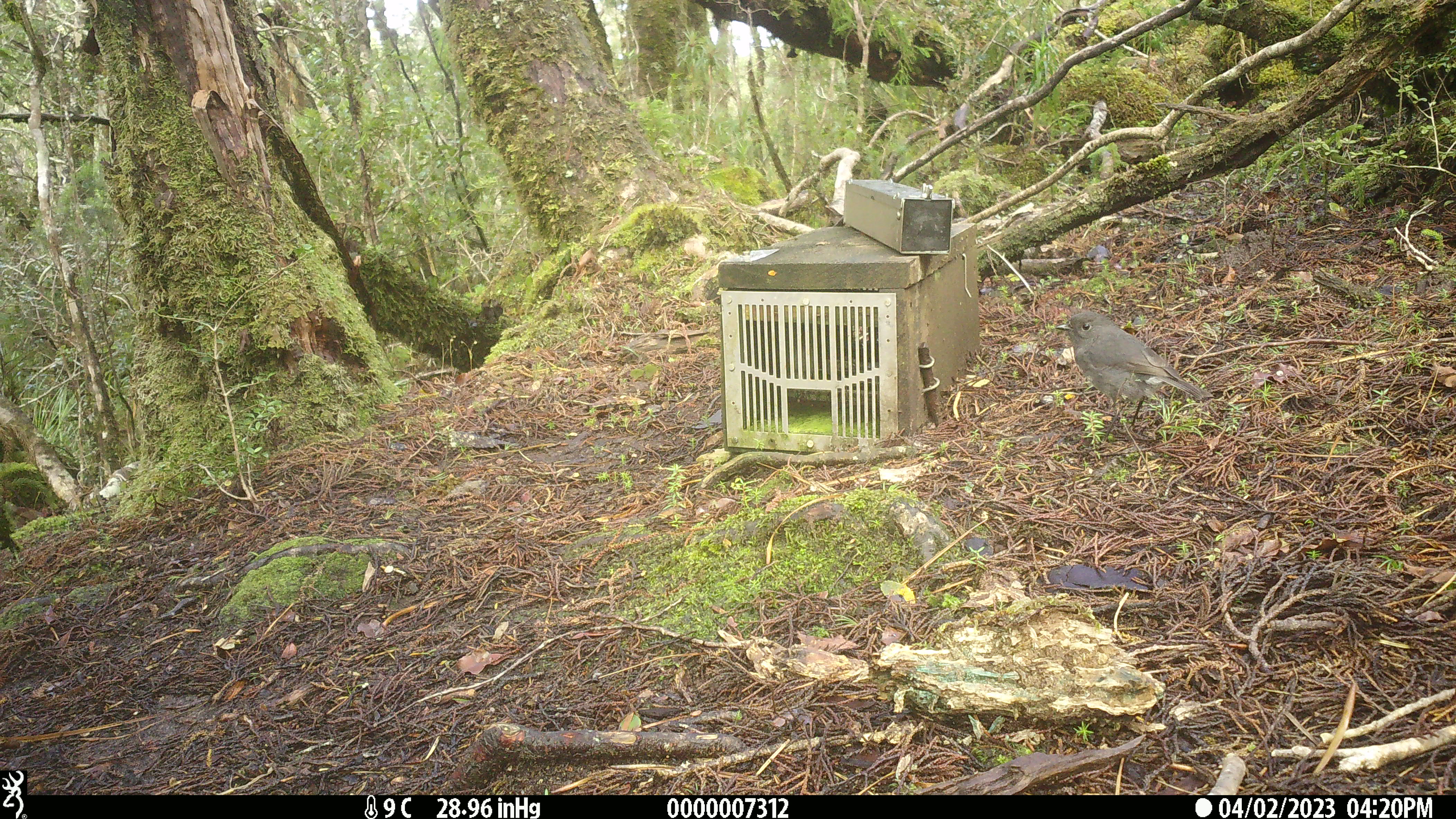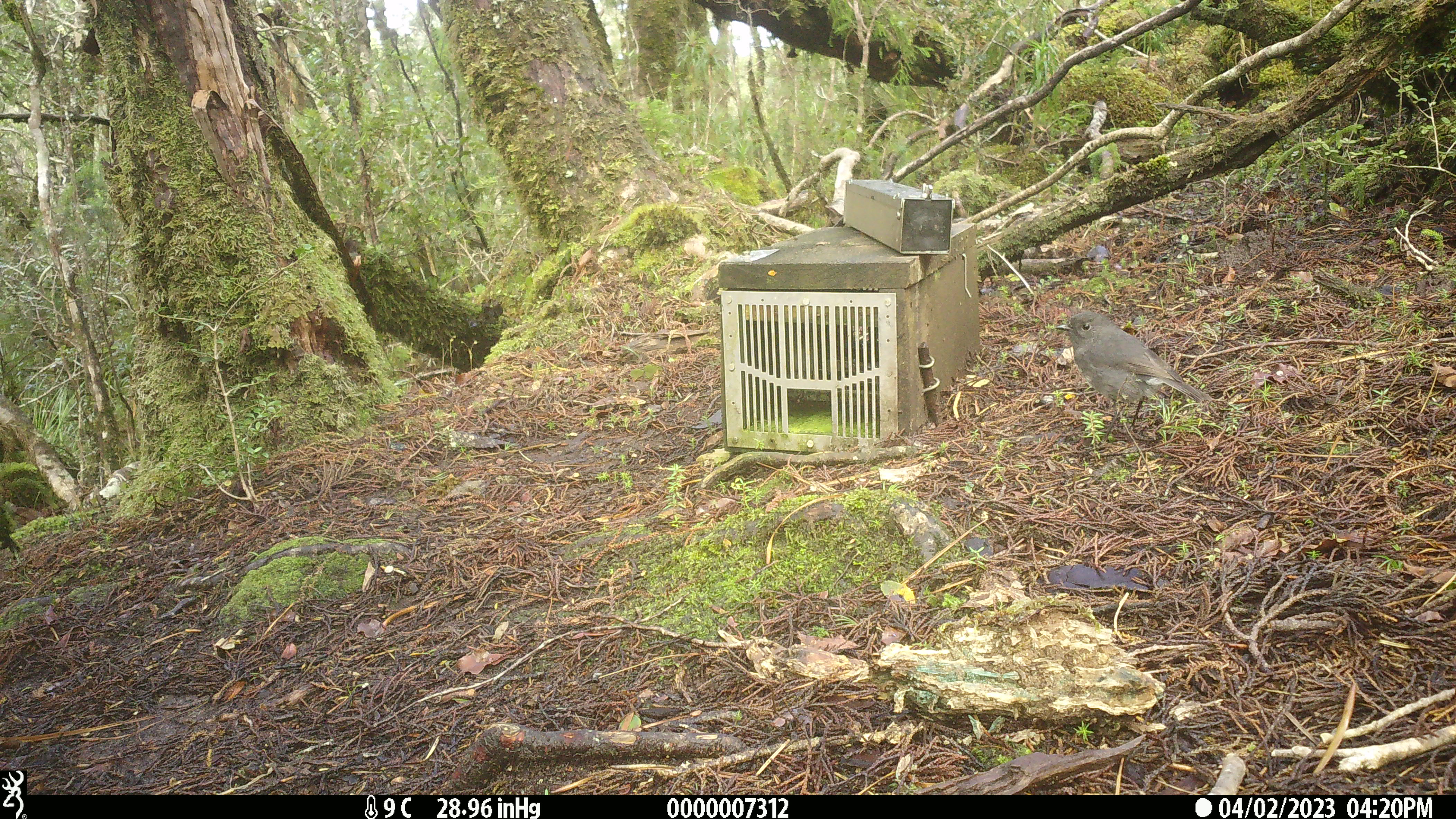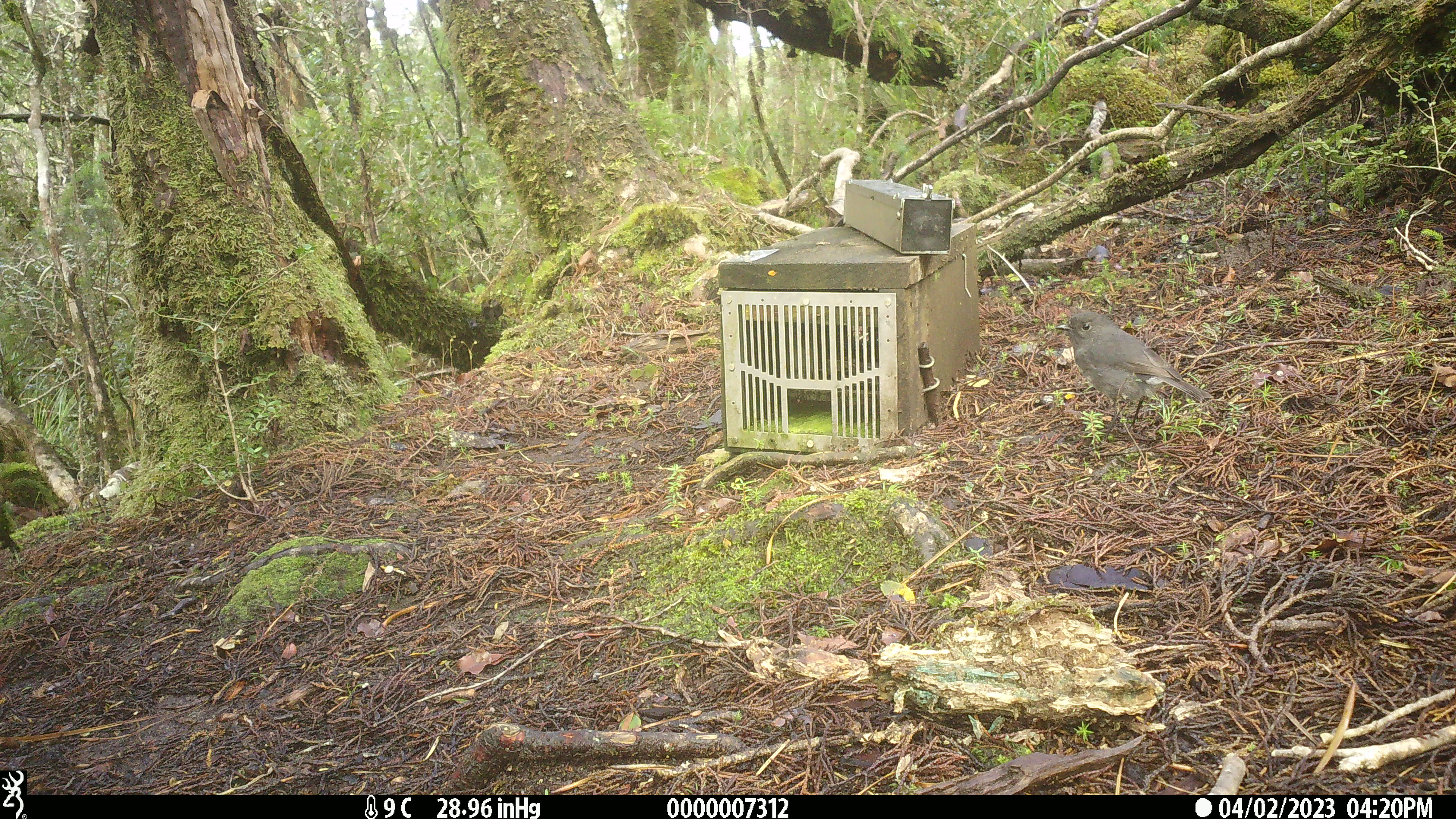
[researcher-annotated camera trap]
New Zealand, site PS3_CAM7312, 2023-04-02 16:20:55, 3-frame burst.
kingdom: Animalia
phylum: Chordata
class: Aves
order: Passeriformes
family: Petroicidae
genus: Petroica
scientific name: Petroica australis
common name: new zealand robin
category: robin